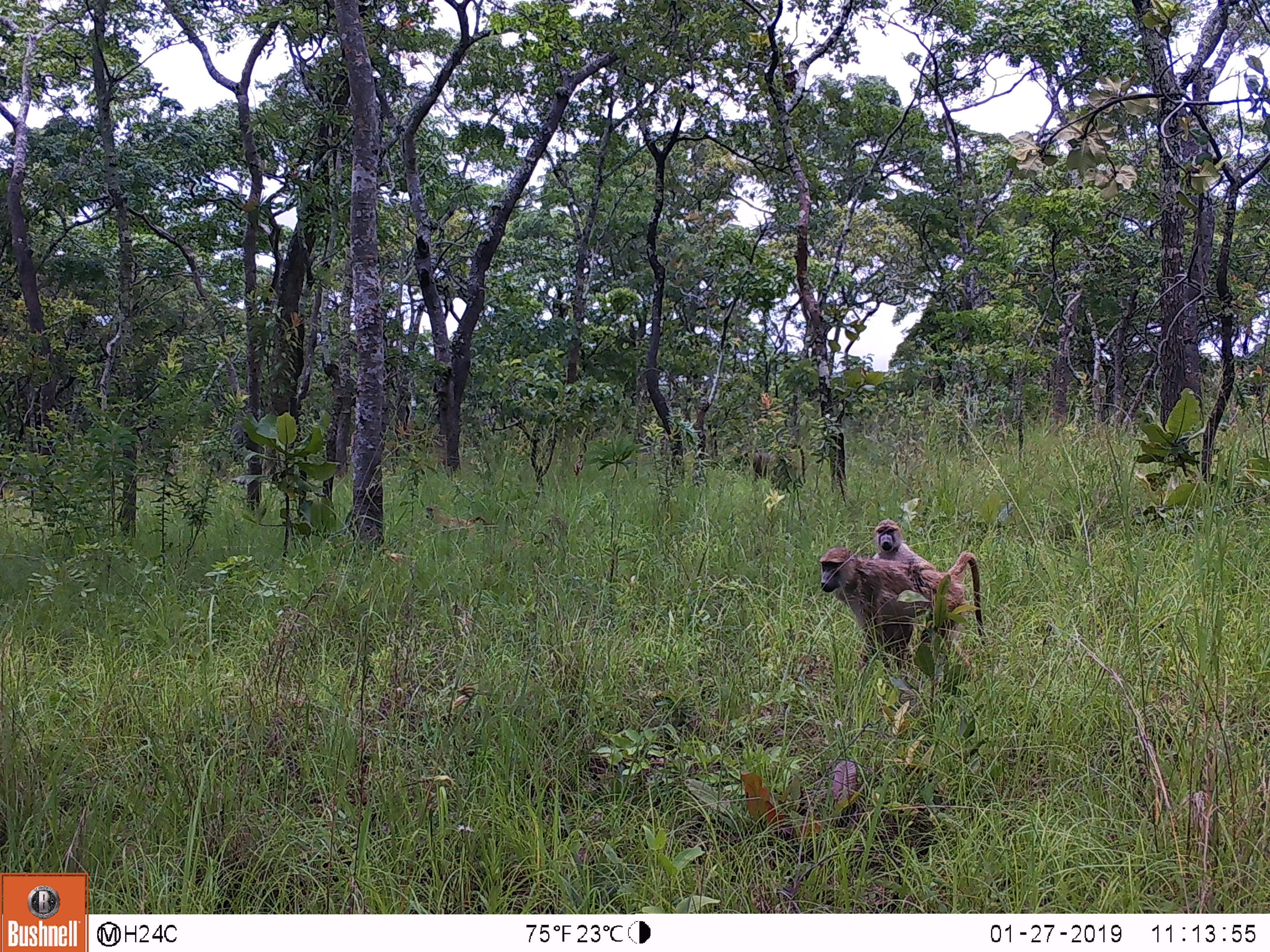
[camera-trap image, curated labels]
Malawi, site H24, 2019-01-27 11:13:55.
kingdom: Animalia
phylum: Chordata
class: Mammalia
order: Primates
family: Cercopithecidae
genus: Papio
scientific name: Papio cynocephalus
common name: yellow baboon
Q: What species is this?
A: Yellow baboon (Papio cynocephalus).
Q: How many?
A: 3.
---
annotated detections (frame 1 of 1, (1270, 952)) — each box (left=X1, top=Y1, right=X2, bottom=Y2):
yellow baboon: (left=816, top=550, right=985, bottom=685); (left=725, top=443, right=811, bottom=488); (left=863, top=520, right=931, bottom=562)